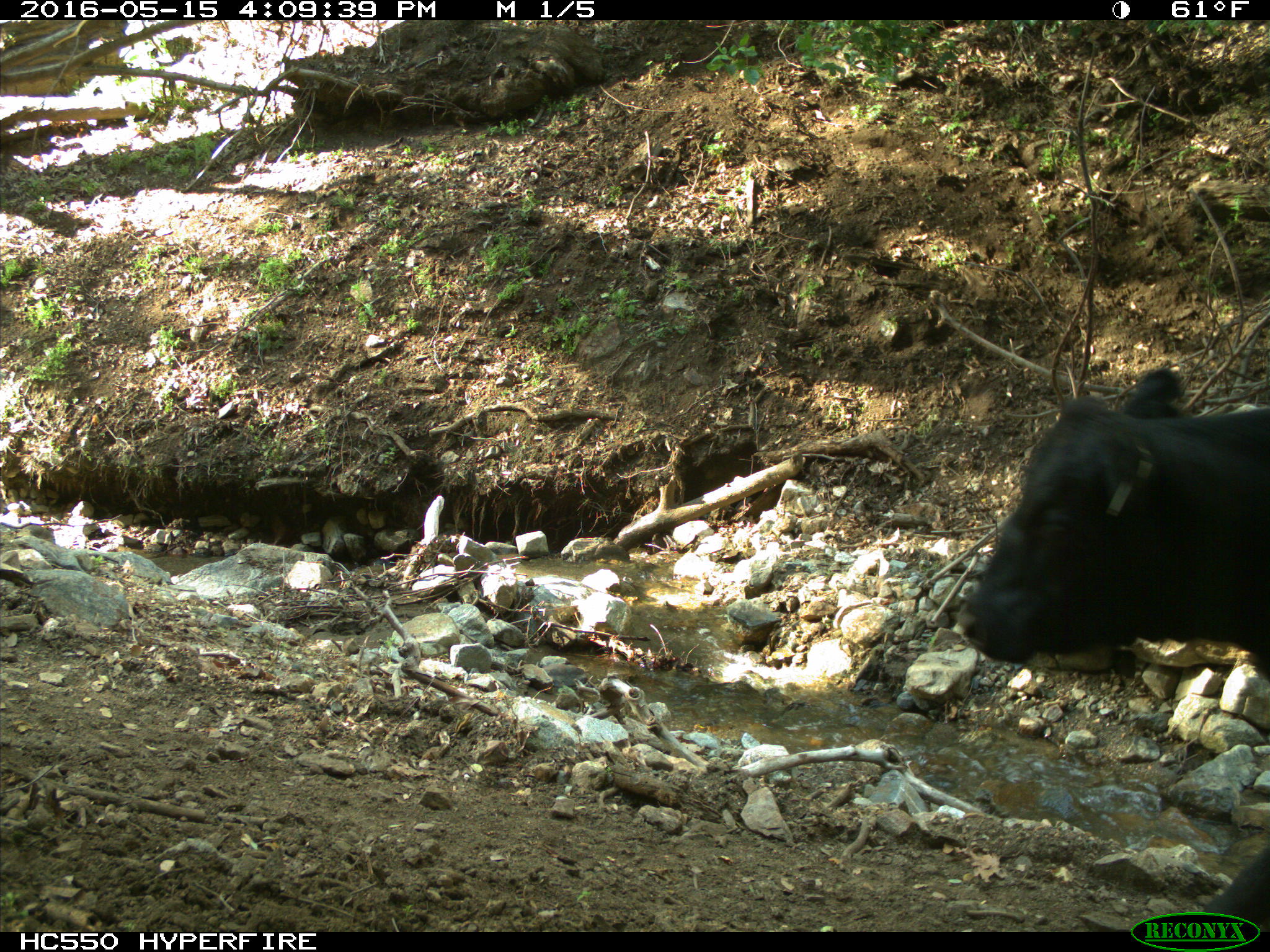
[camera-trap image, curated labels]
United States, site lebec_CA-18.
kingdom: Animalia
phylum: Chordata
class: Mammalia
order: Artiodactyla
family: Bovidae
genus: Bos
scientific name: Bos taurus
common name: domestic cow